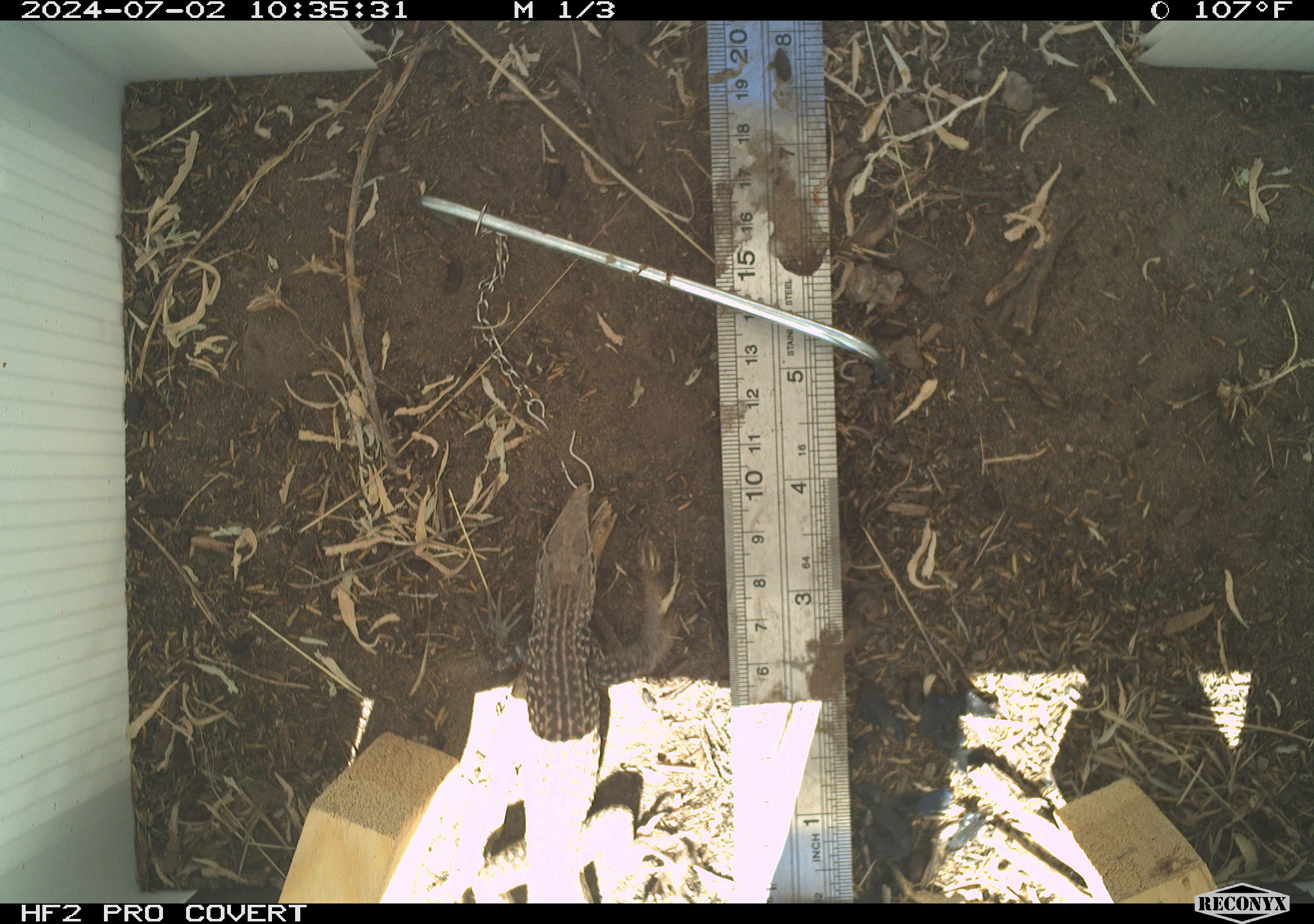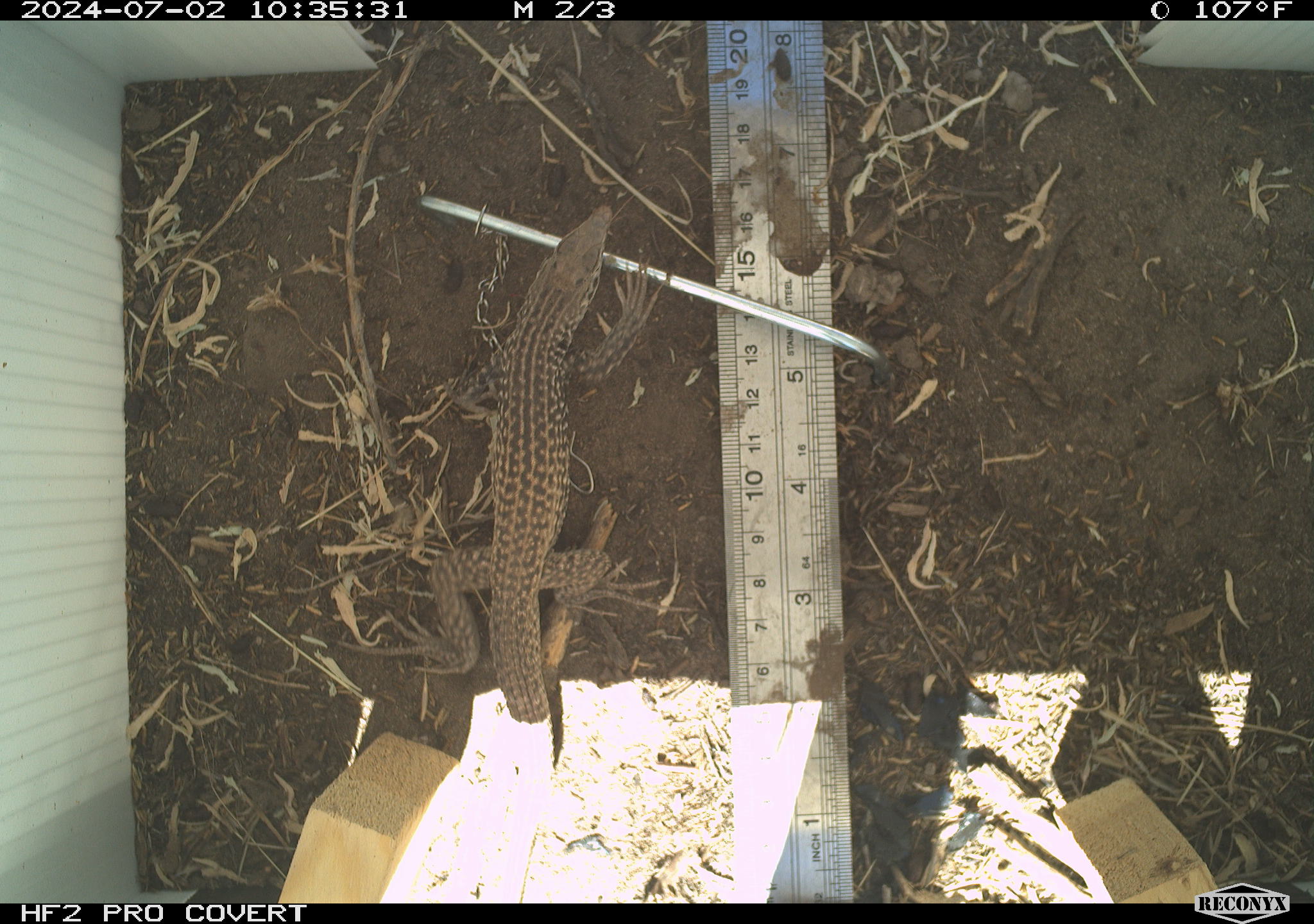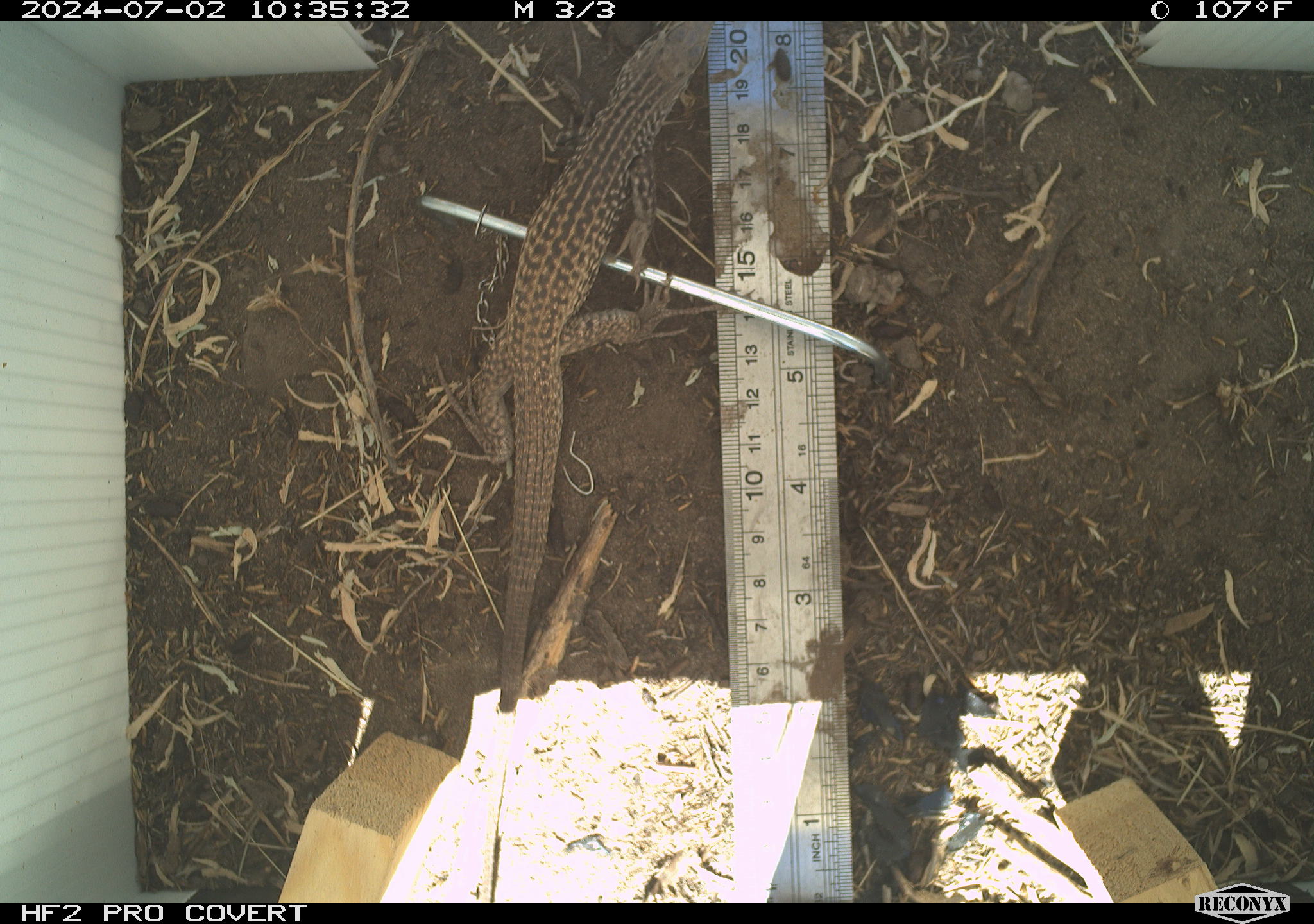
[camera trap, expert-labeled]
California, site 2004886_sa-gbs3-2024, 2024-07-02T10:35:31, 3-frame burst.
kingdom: Animalia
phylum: Chordata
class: Reptilia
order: Squamata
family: Teiidae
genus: Aspidoscelis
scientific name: Aspidoscelis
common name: whiptail lizards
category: aspidoscelis species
Aspidoscelis species (whiptail lizards) (Aspidoscelis).